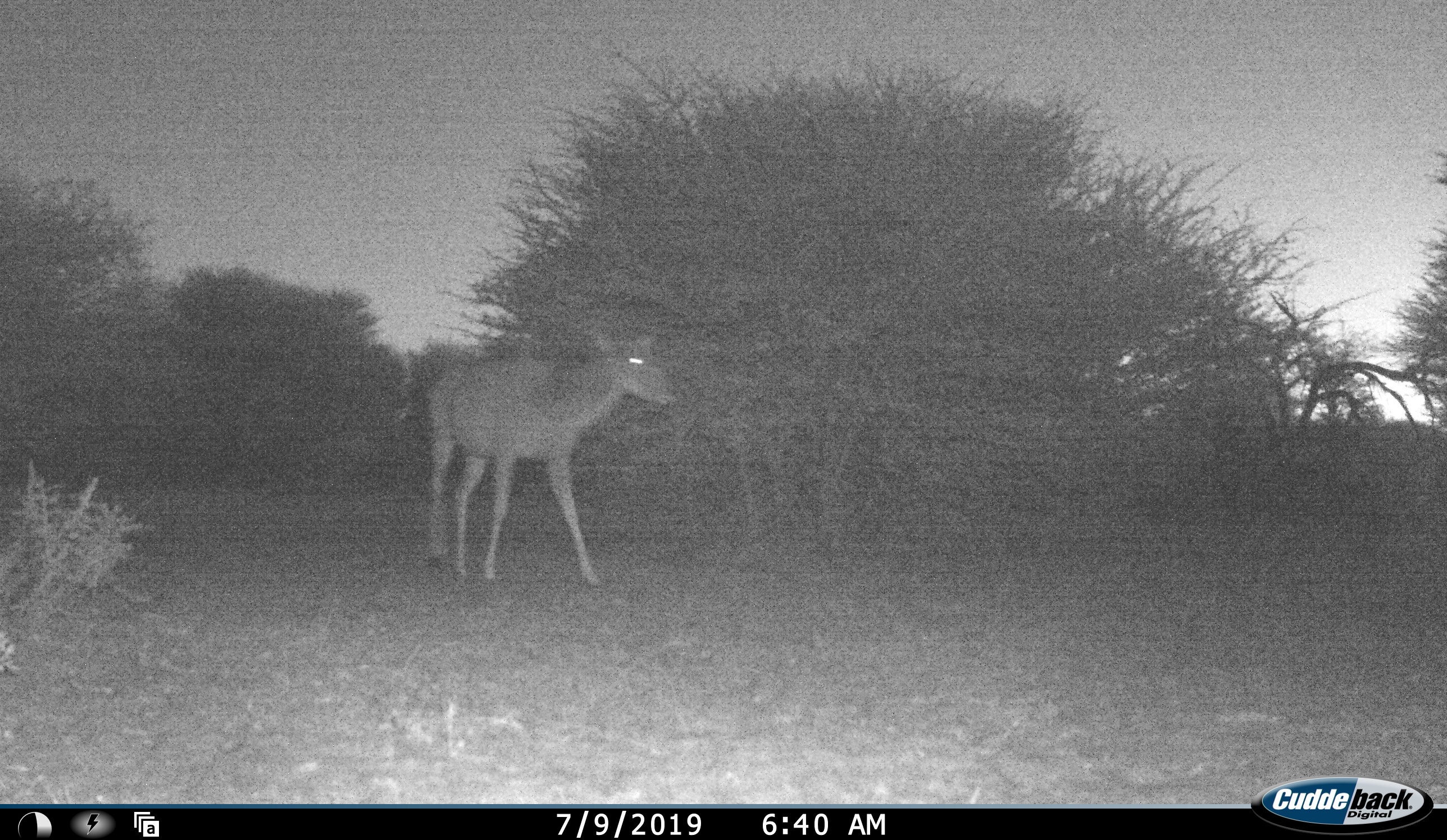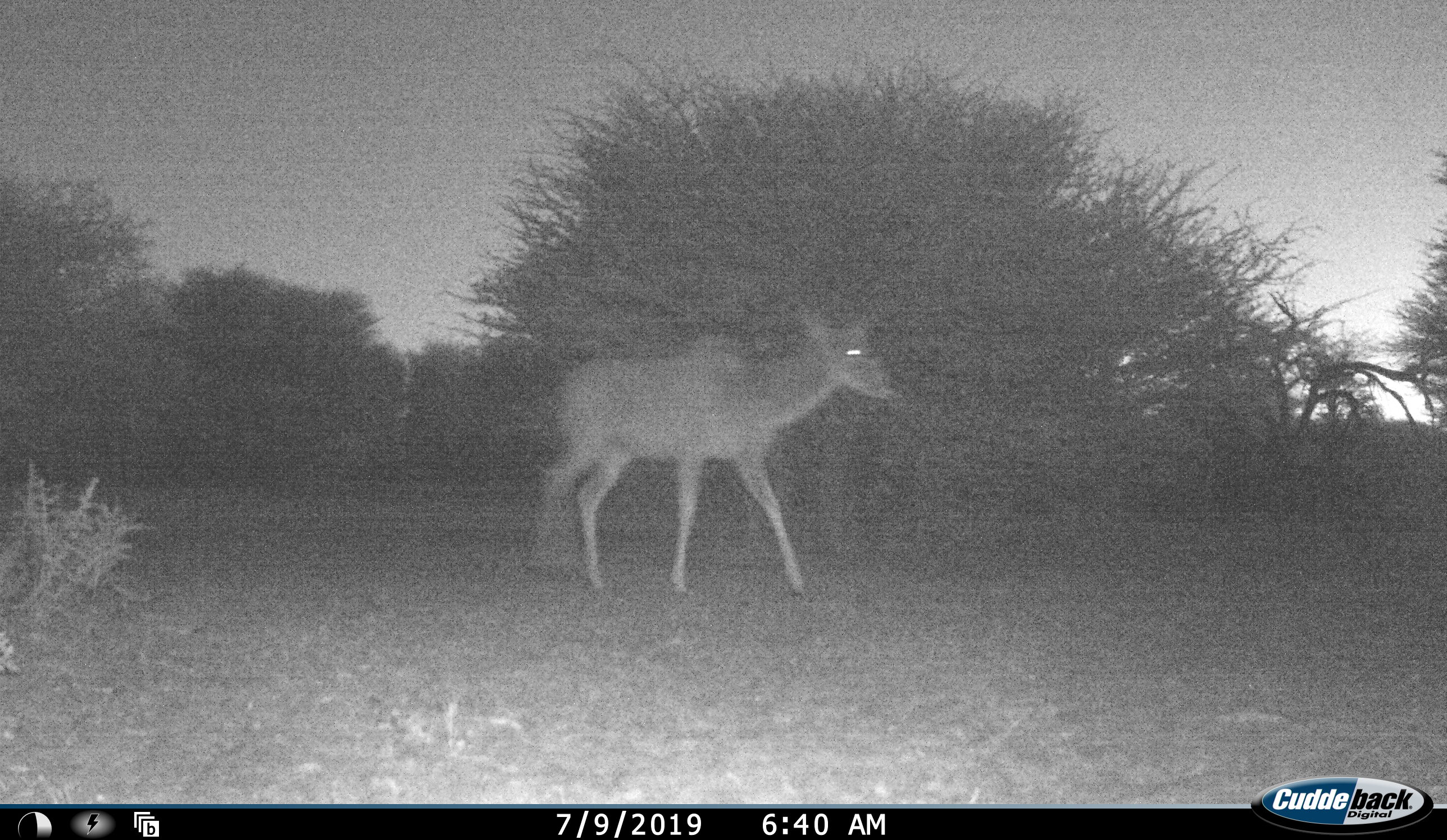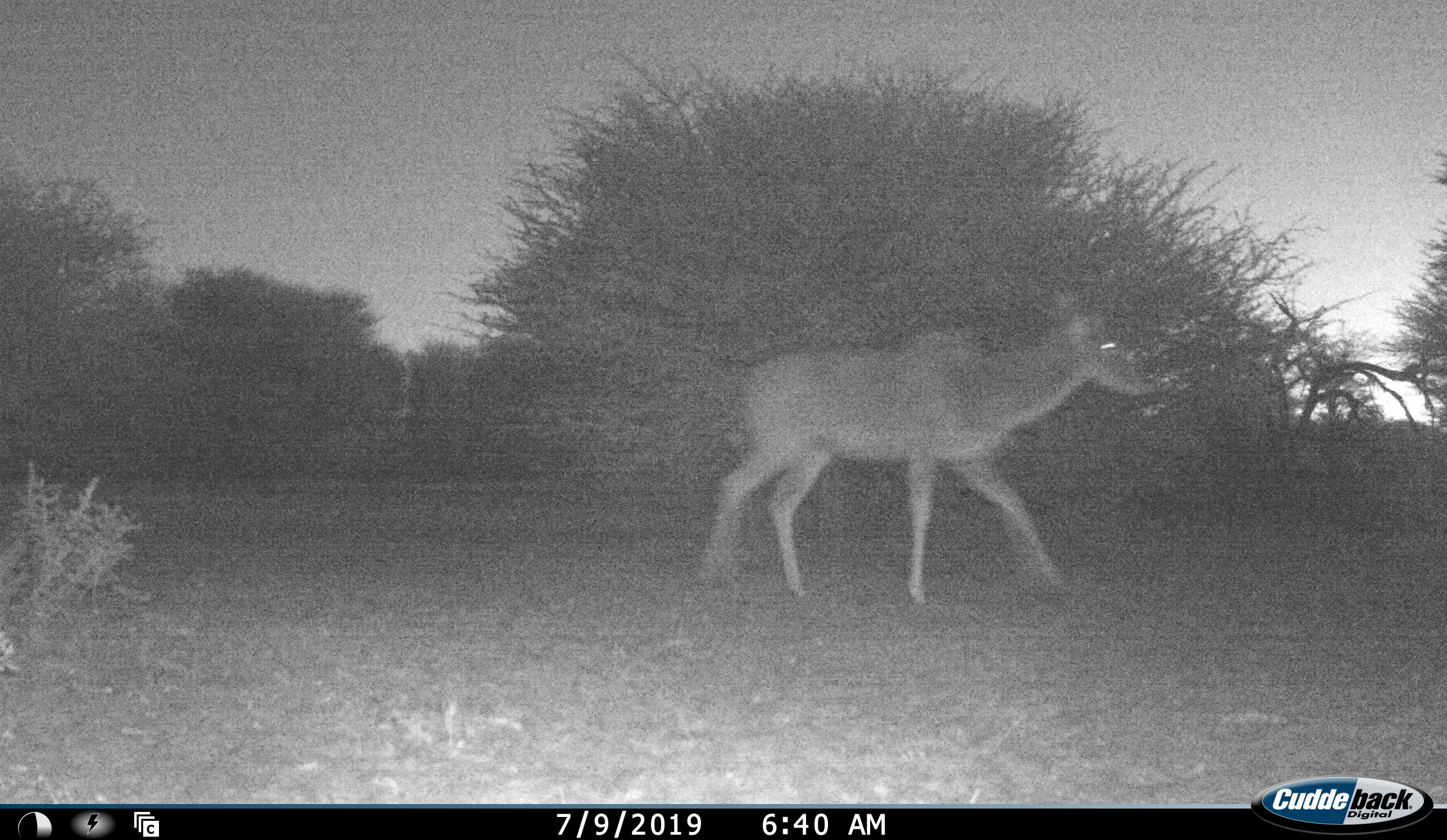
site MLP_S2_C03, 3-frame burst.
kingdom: Animalia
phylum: Chordata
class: Mammalia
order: Artiodactyla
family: Bovidae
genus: Tragelaphus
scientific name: Tragelaphus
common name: kudu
Kudu (Tragelaphus), count 1. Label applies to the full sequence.